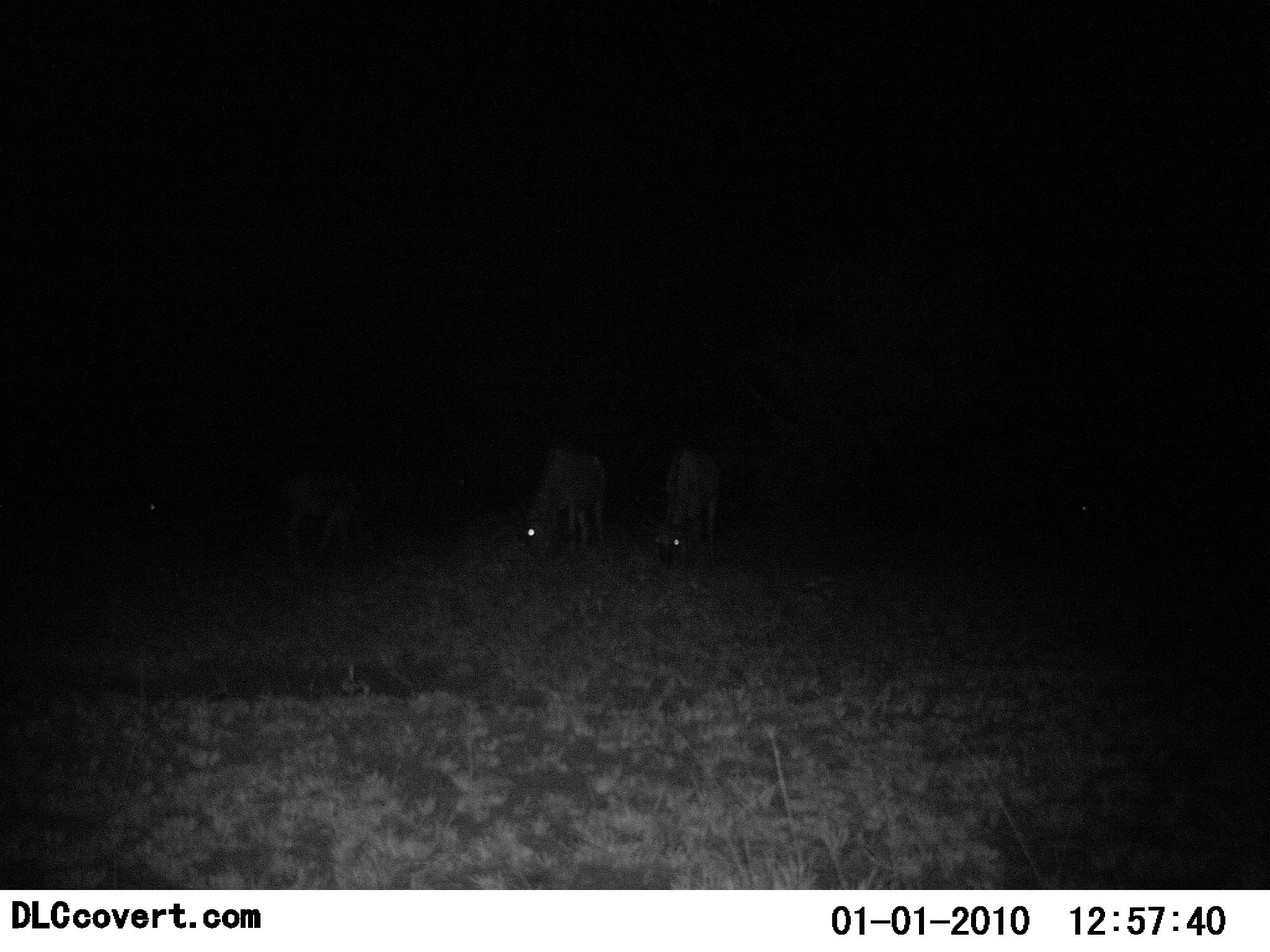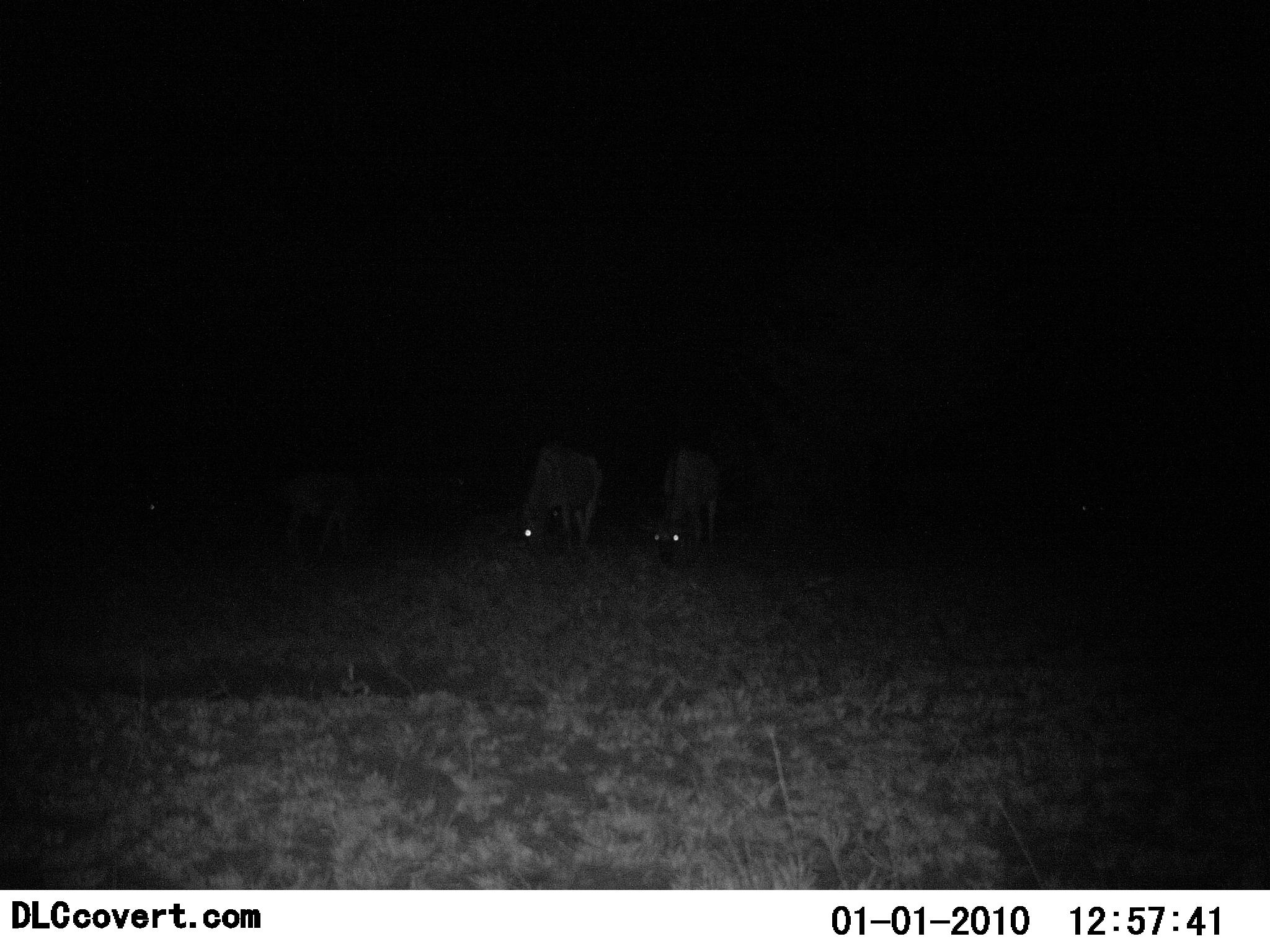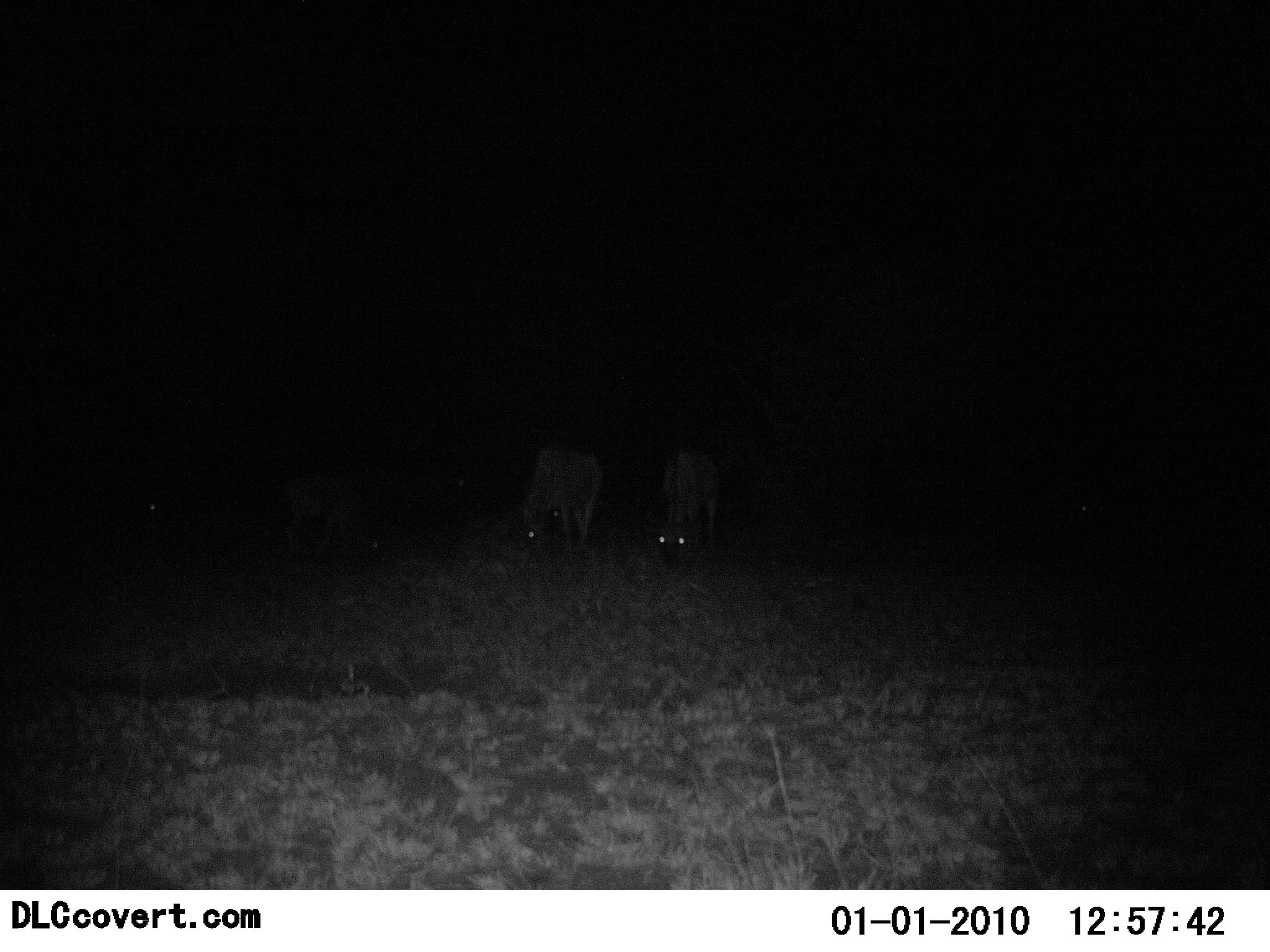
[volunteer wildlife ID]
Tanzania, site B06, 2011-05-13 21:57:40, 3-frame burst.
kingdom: Animalia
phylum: Chordata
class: Mammalia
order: Artiodactyla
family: Bovidae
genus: Connochaetes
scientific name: Connochaetes taurinus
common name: blue wildebeest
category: wildebeest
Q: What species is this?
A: Wildebeest (blue wildebeest) (Connochaetes taurinus).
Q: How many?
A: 3.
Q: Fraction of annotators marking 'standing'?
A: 40%.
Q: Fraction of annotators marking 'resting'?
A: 0%.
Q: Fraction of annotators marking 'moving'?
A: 0%.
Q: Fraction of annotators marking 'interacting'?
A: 0%.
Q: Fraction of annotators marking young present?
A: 0%.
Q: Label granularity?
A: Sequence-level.